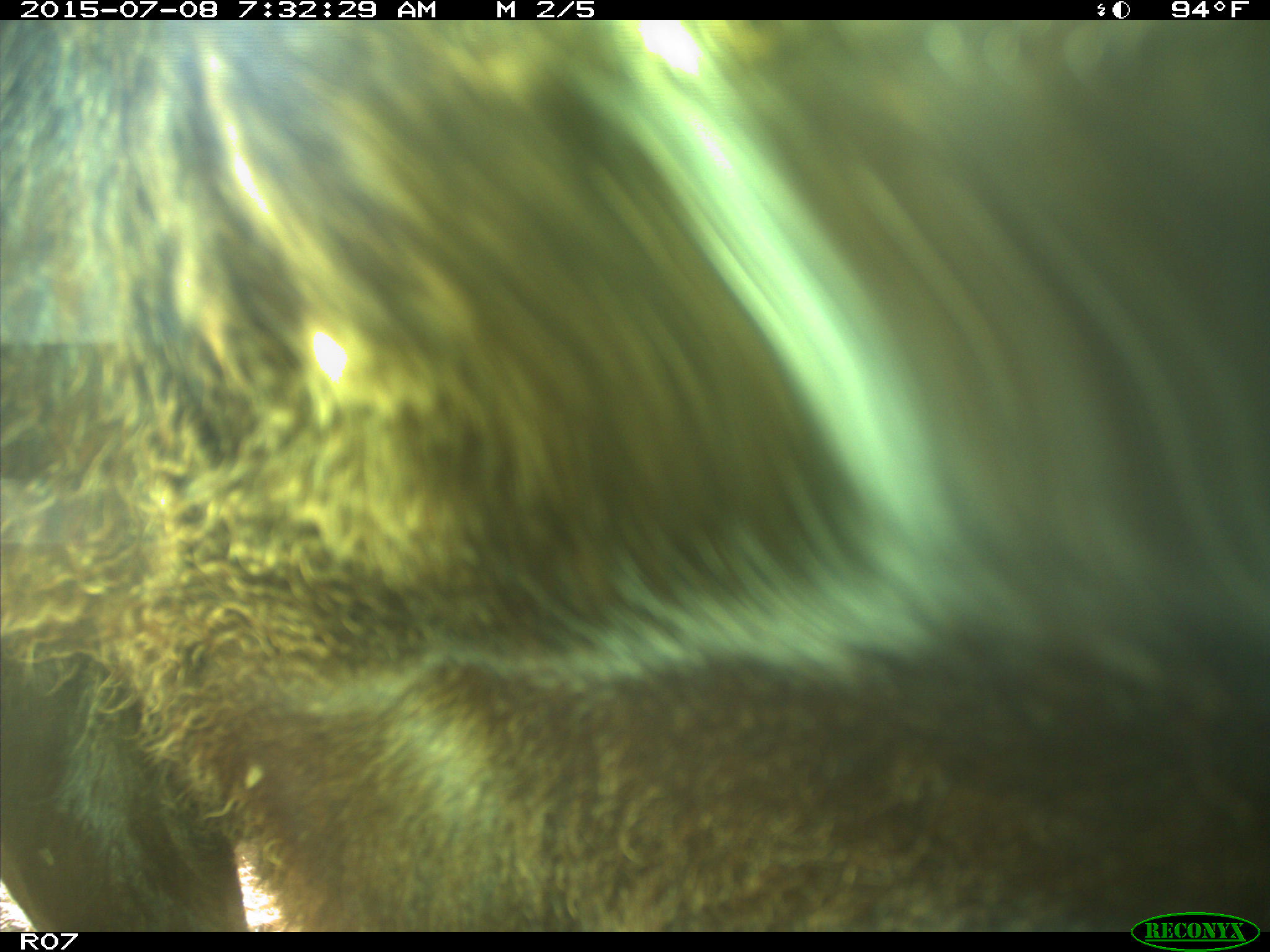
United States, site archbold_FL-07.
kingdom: Animalia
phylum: Chordata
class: Mammalia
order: Artiodactyla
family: Bovidae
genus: Bos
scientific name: Bos taurus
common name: domestic cow